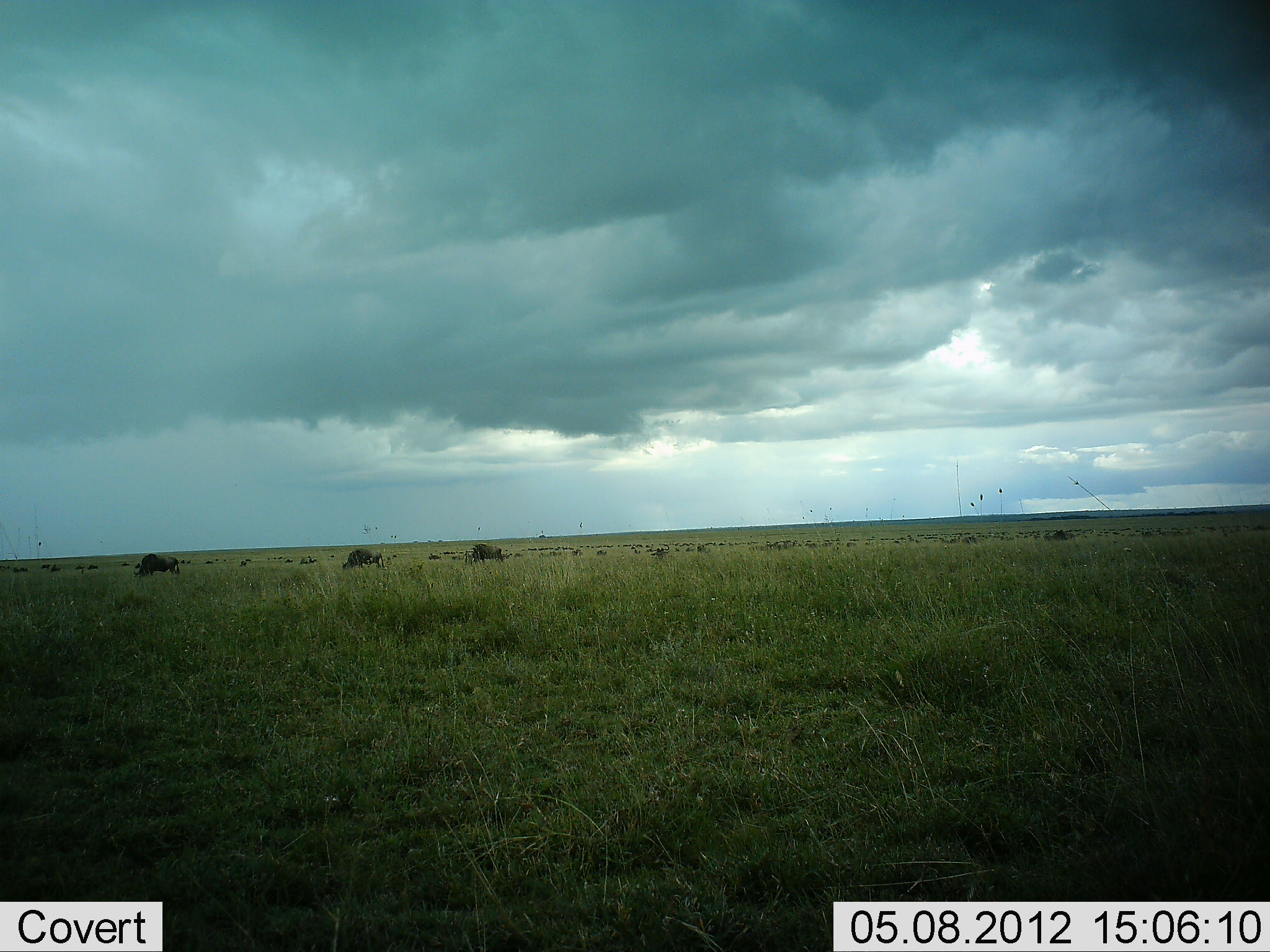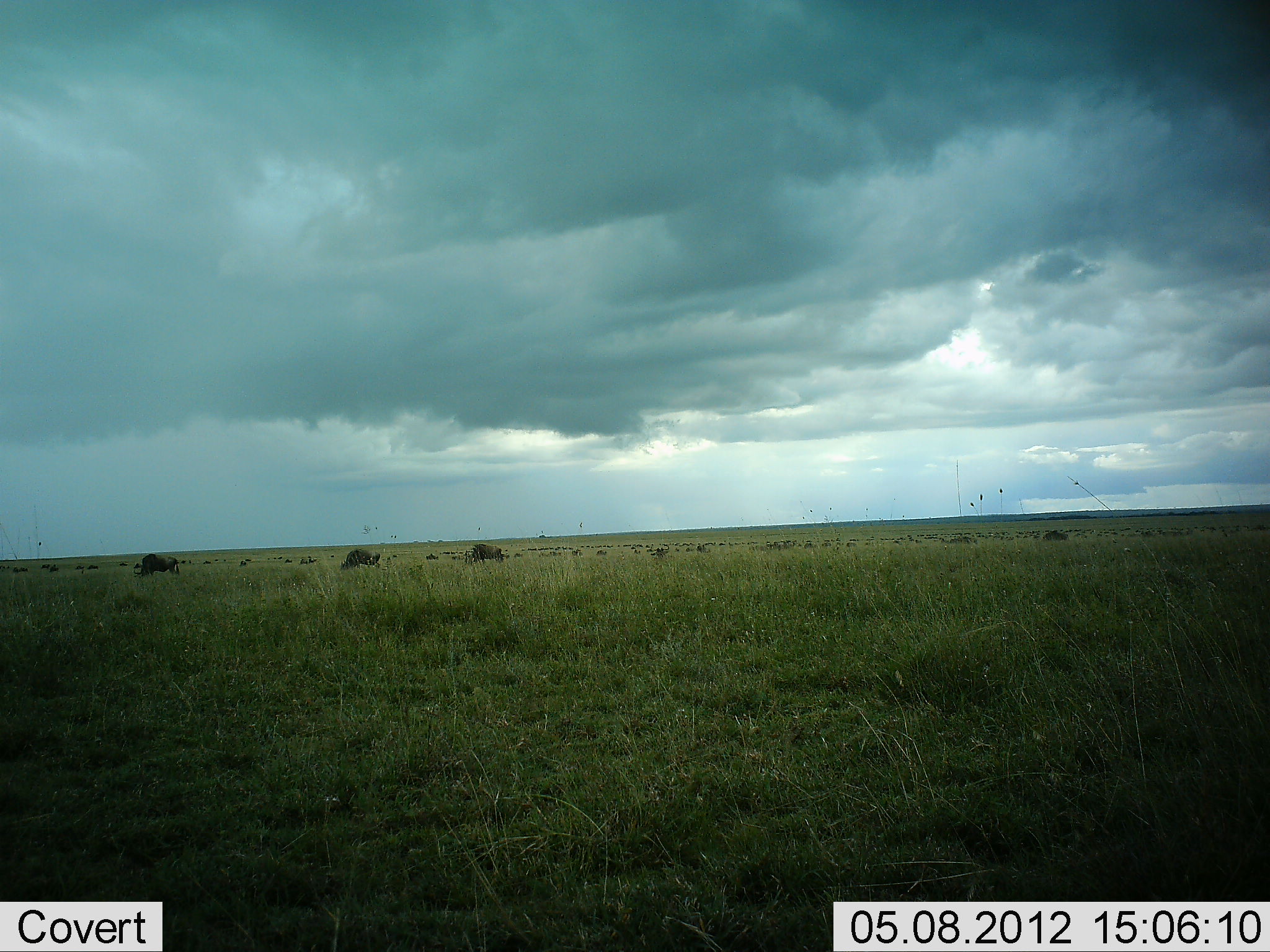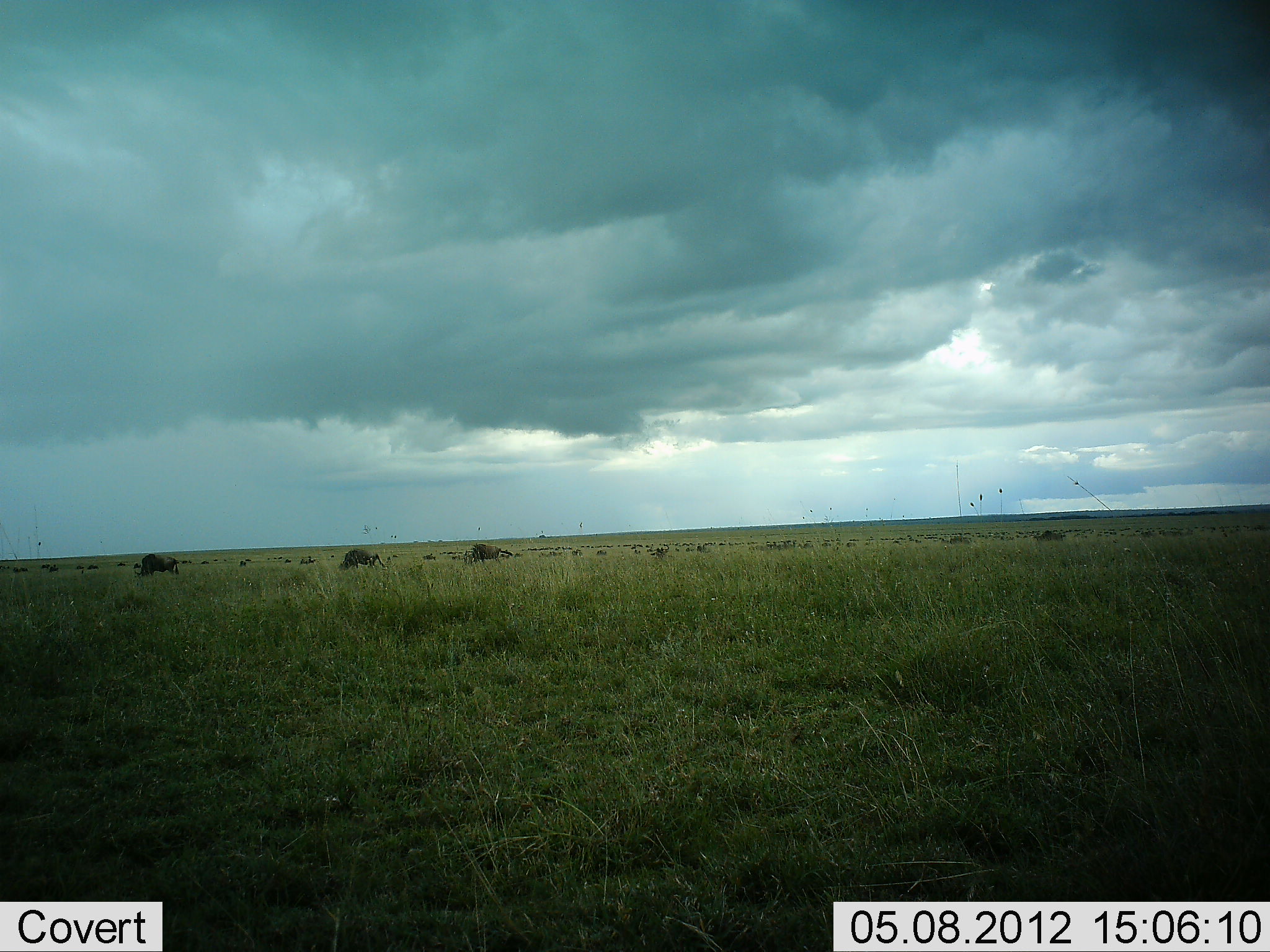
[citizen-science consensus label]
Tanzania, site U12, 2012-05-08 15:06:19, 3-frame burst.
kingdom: Animalia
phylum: Chordata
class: Mammalia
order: Artiodactyla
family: Bovidae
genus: Connochaetes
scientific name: Connochaetes taurinus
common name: blue wildebeest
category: wildebeest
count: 51+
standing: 10%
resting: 0%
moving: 20%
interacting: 0%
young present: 0%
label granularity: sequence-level